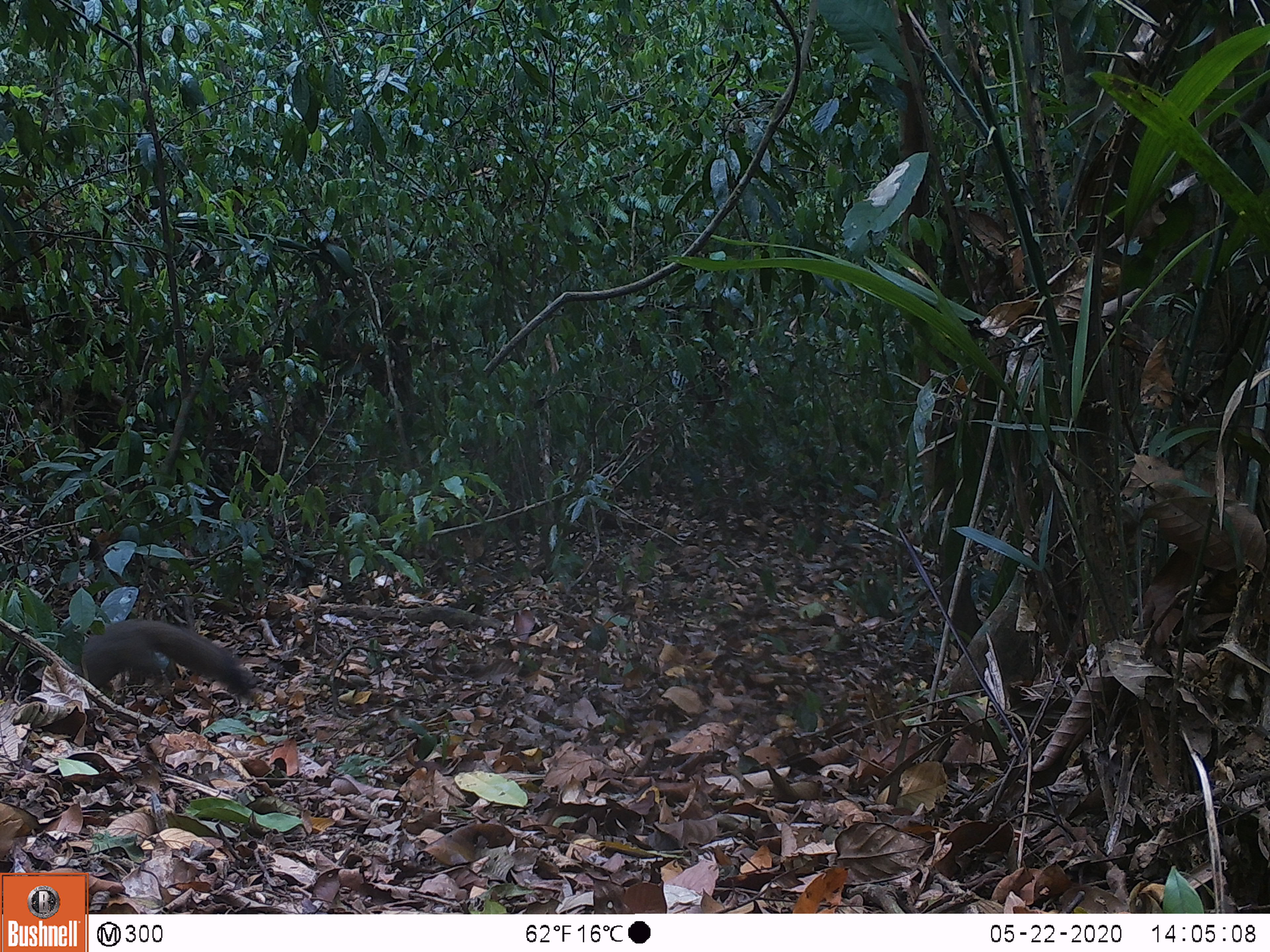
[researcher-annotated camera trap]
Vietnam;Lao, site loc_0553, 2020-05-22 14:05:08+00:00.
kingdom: Animalia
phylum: Chordata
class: Mammalia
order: Rodentia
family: Sciuridae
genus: Callosciurus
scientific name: Callosciurus erythraeus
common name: pallas's squirrel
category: pallass squirrel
Pallass squirrel (pallas's squirrel) (Callosciurus erythraeus). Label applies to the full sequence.